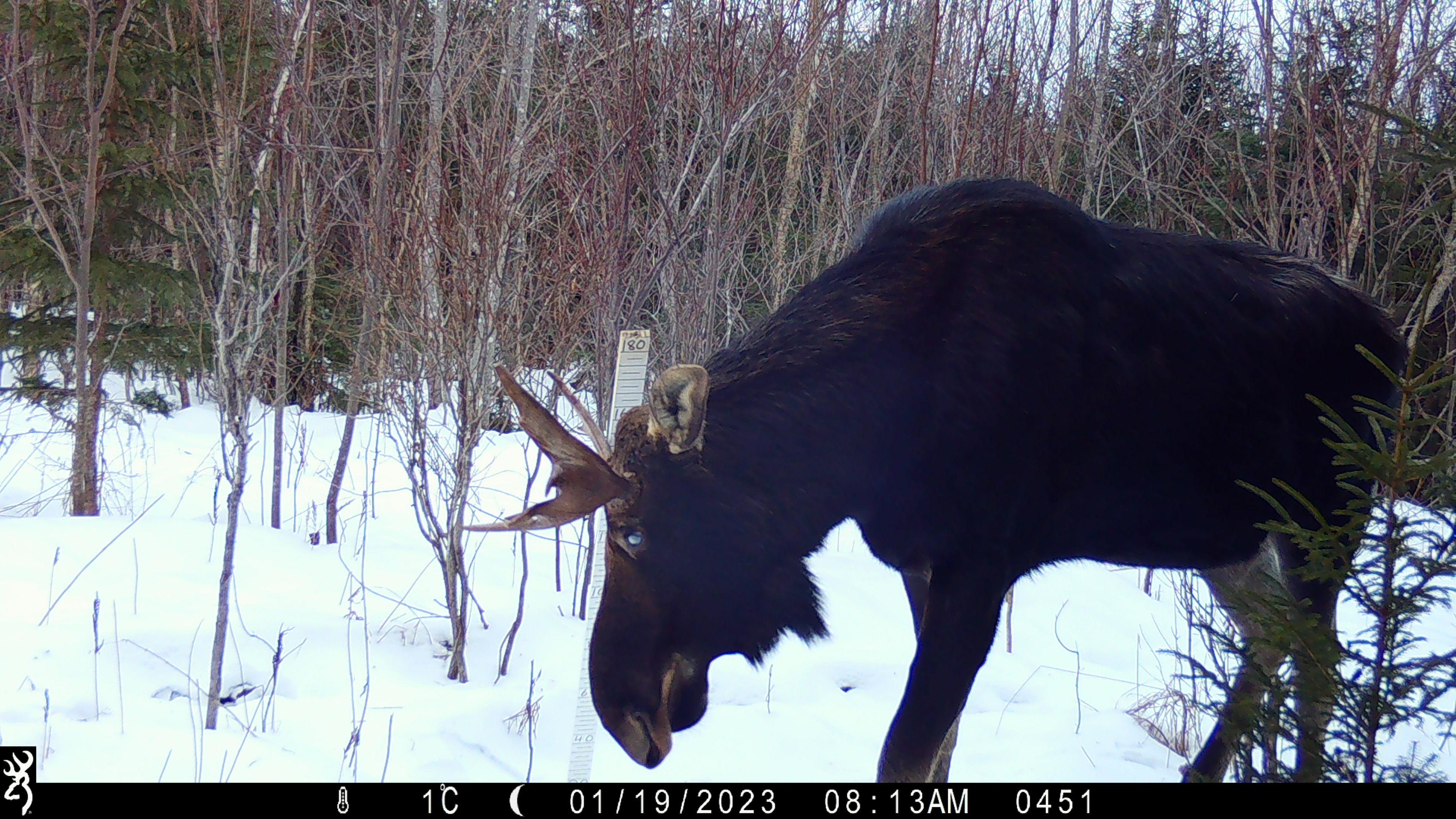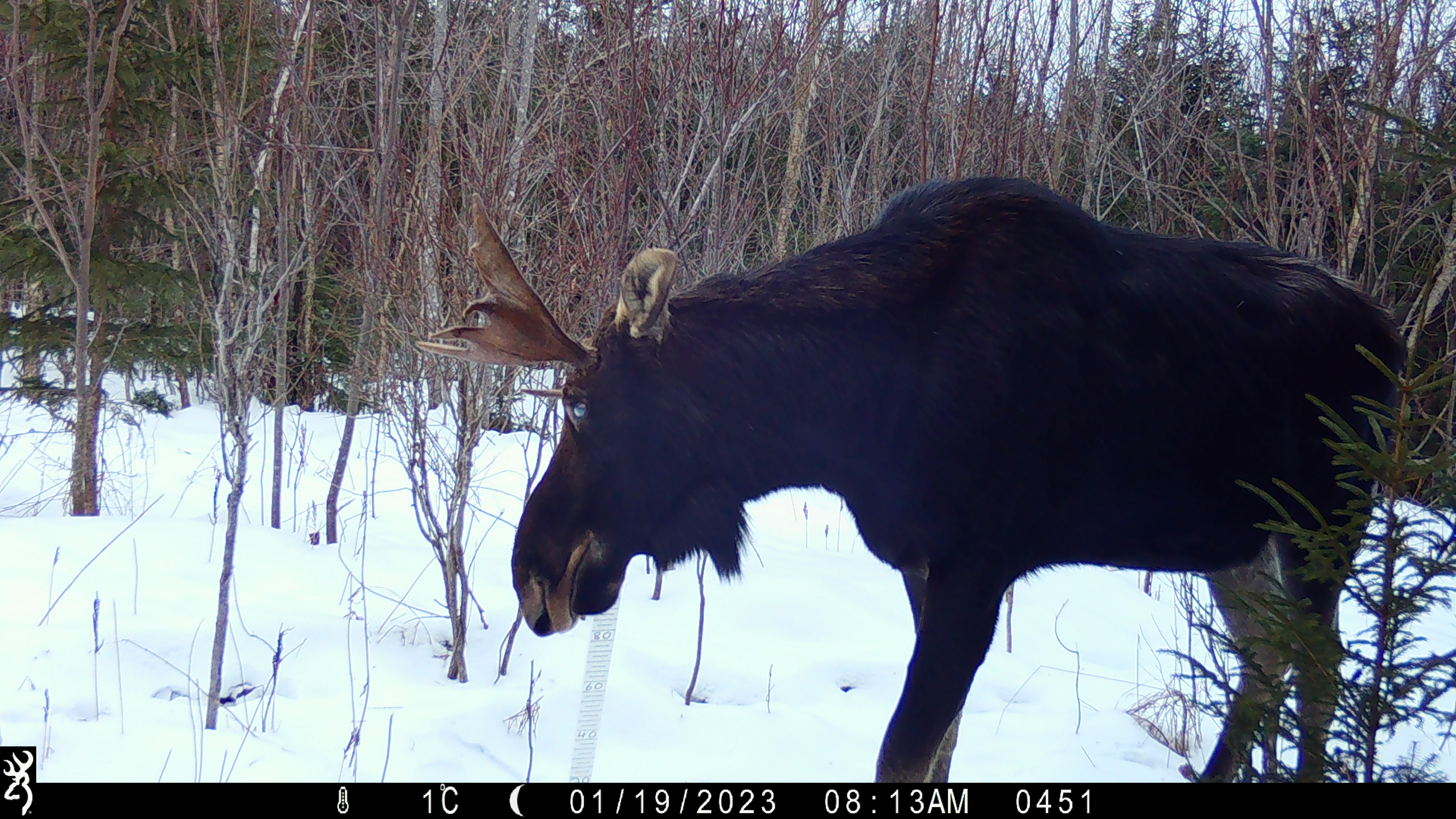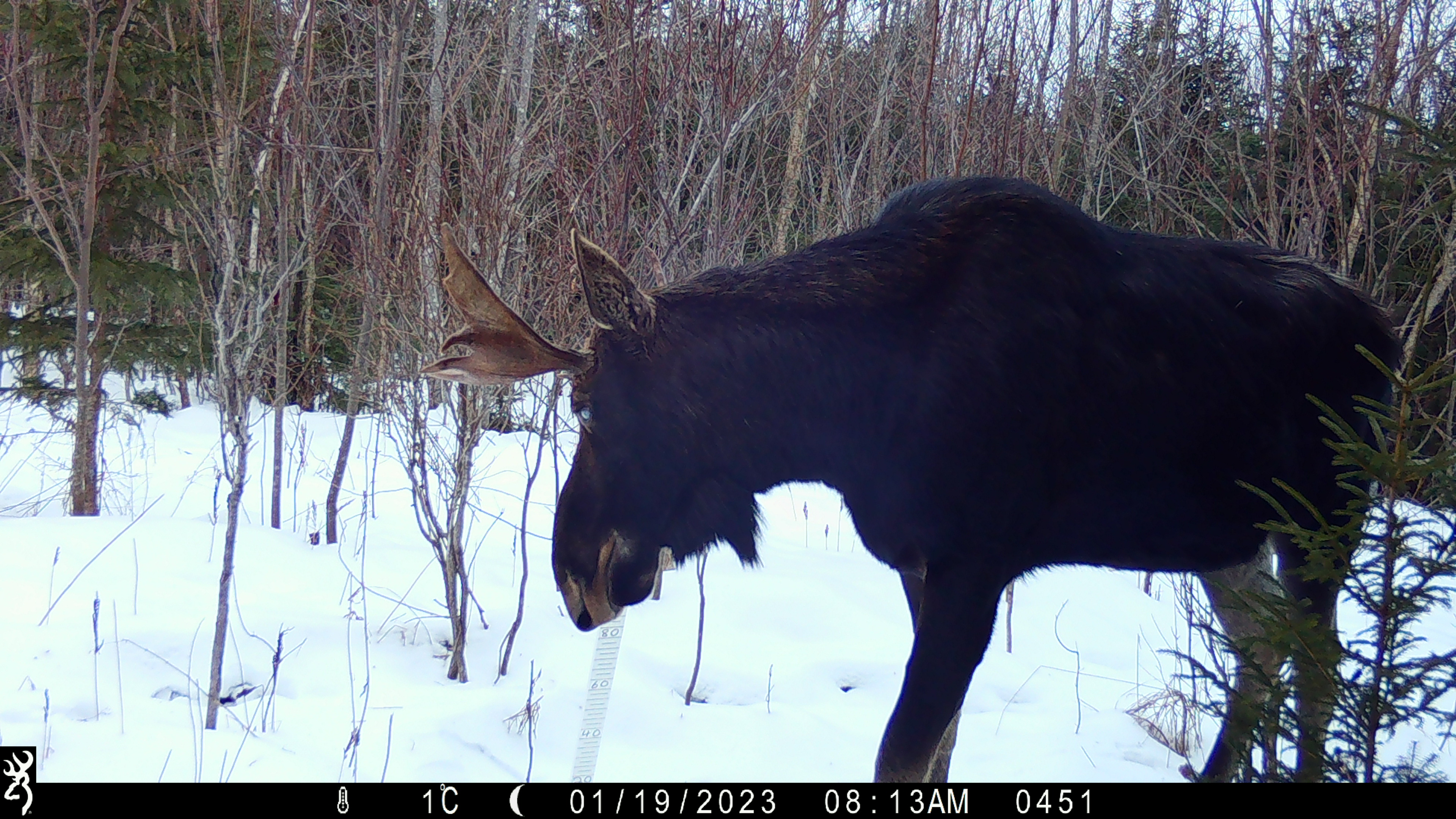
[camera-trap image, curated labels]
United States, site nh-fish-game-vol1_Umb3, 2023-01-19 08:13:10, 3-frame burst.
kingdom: Animalia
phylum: Chordata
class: Mammalia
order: Artiodactyla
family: Cervidae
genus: Alces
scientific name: Alces alces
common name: moose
Moose (Alces alces).